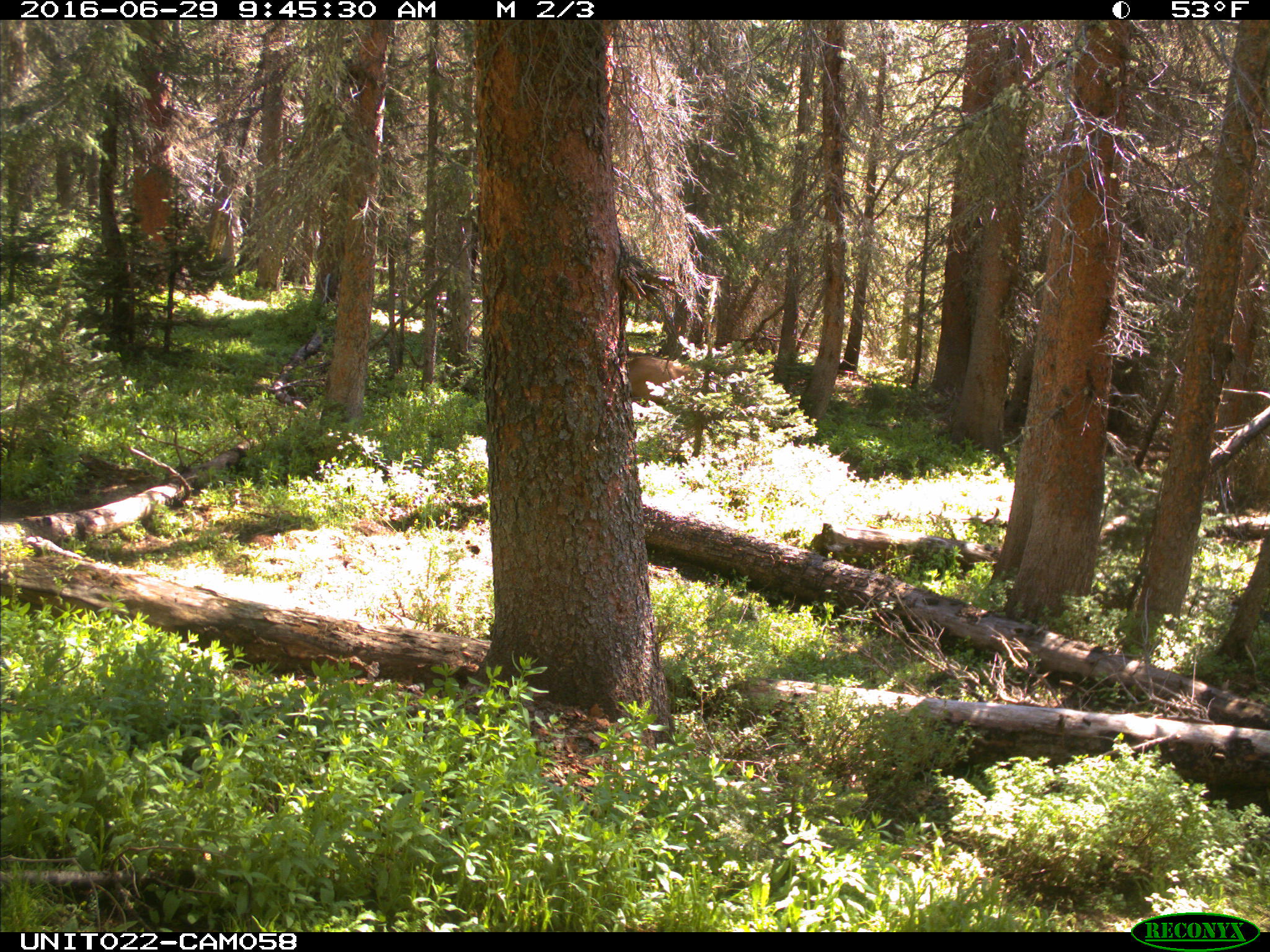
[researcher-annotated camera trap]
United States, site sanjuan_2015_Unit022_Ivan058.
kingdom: Animalia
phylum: Chordata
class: Mammalia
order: Artiodactyla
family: Cervidae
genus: Cervus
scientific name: Cervus elaphus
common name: red deer